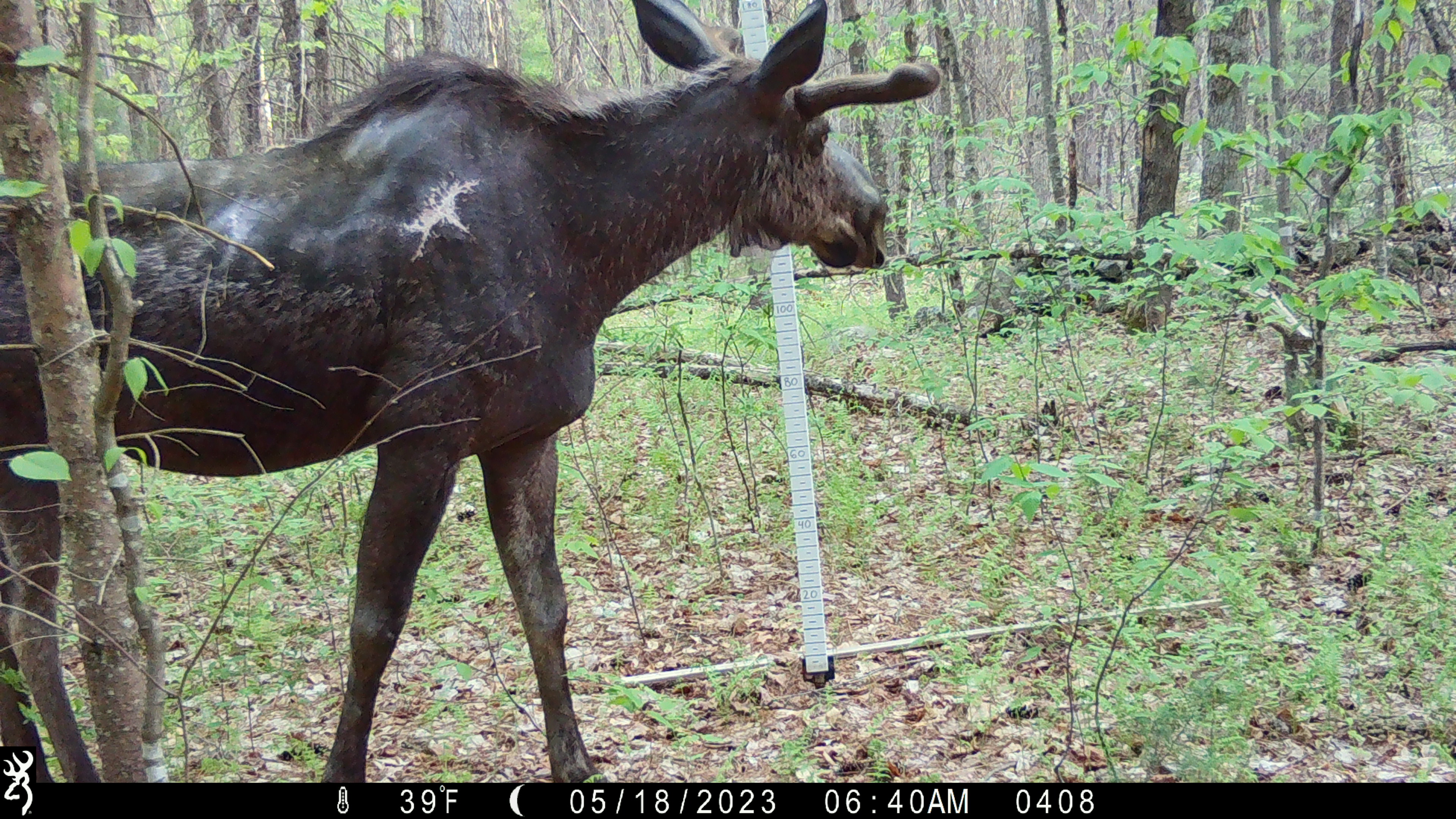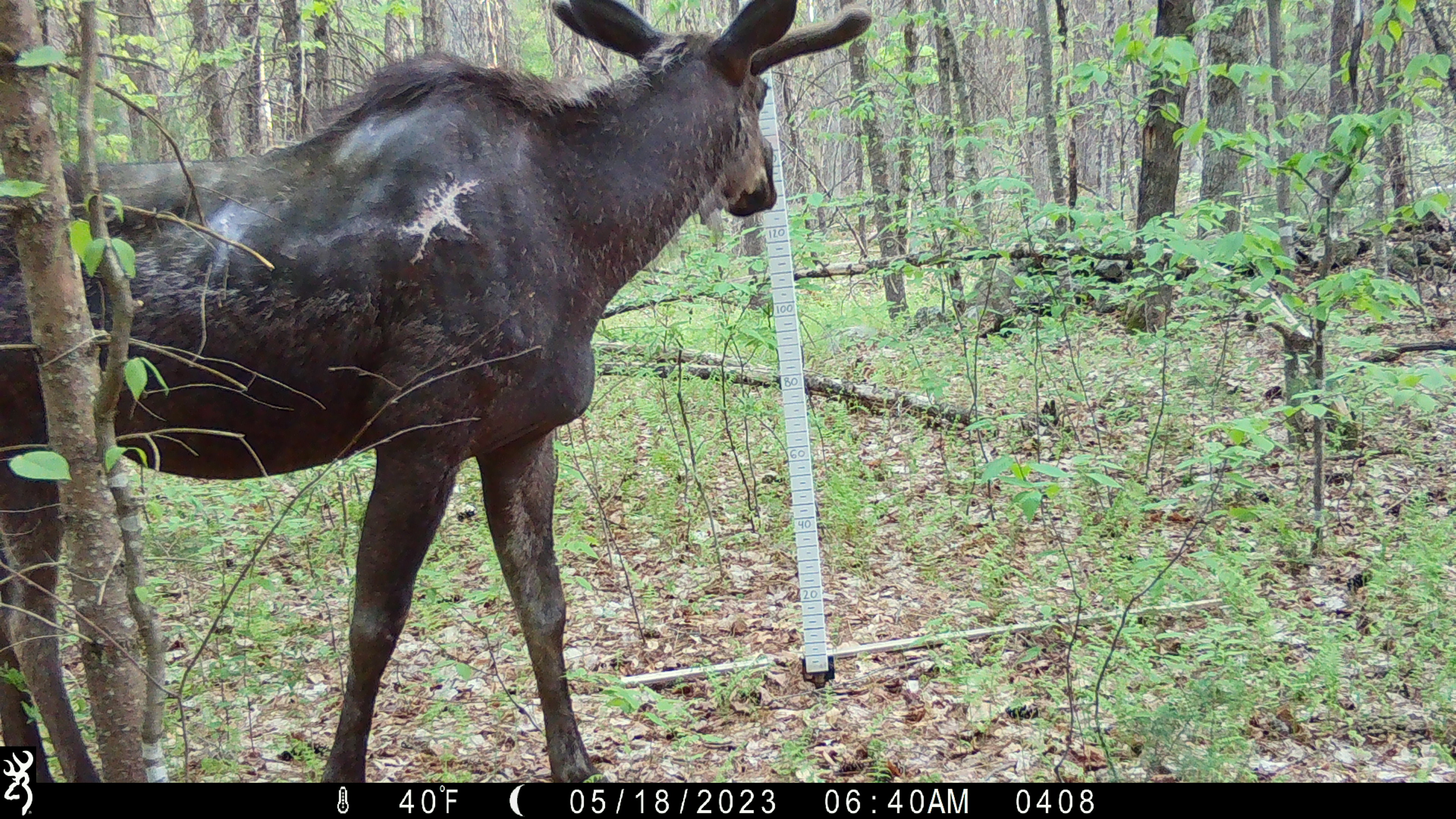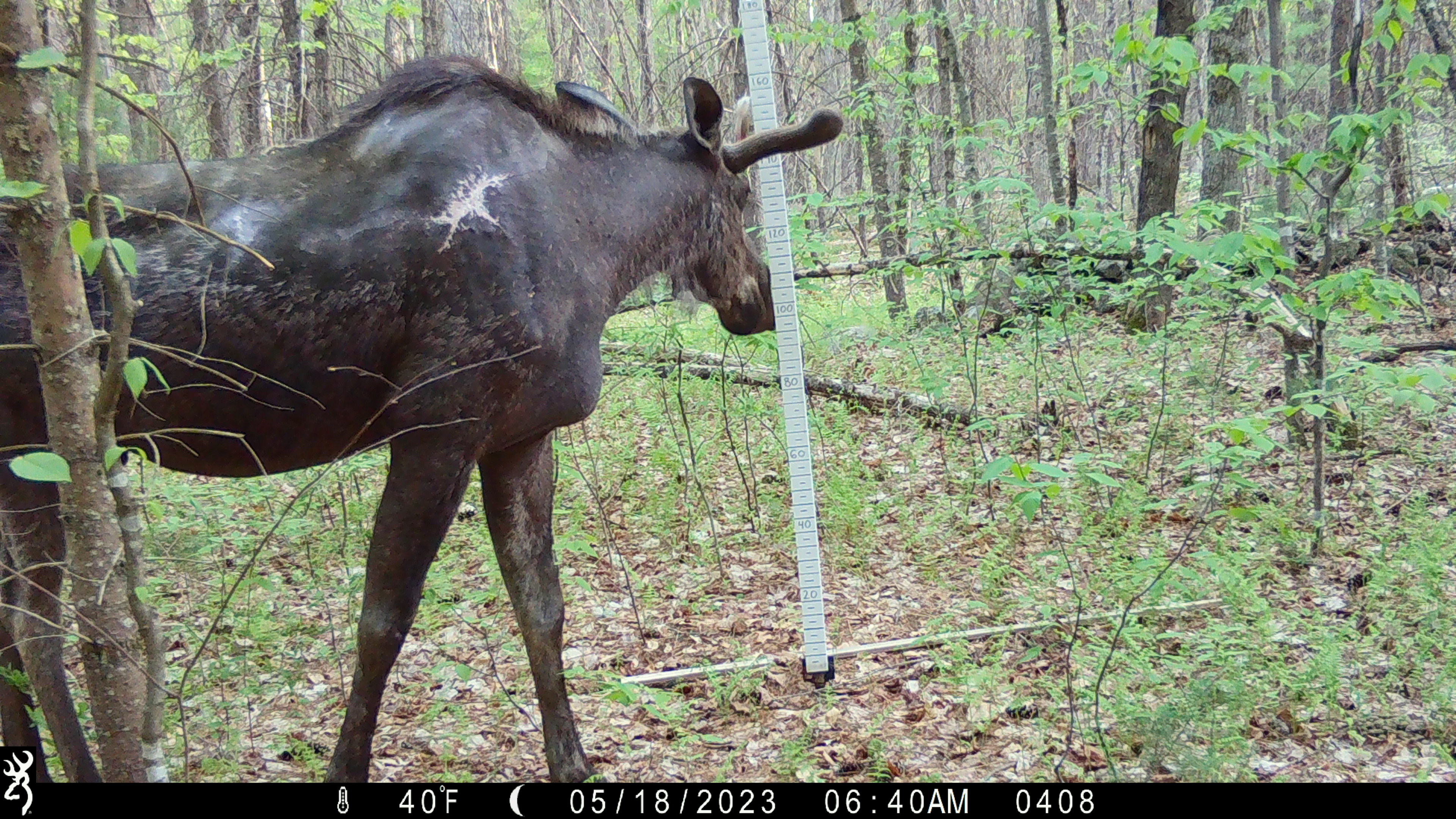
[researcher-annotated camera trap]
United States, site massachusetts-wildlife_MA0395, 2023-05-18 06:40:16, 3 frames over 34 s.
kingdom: Animalia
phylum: Chordata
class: Mammalia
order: Artiodactyla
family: Cervidae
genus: Alces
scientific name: Alces alces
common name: moose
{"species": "moose (Alces alces)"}